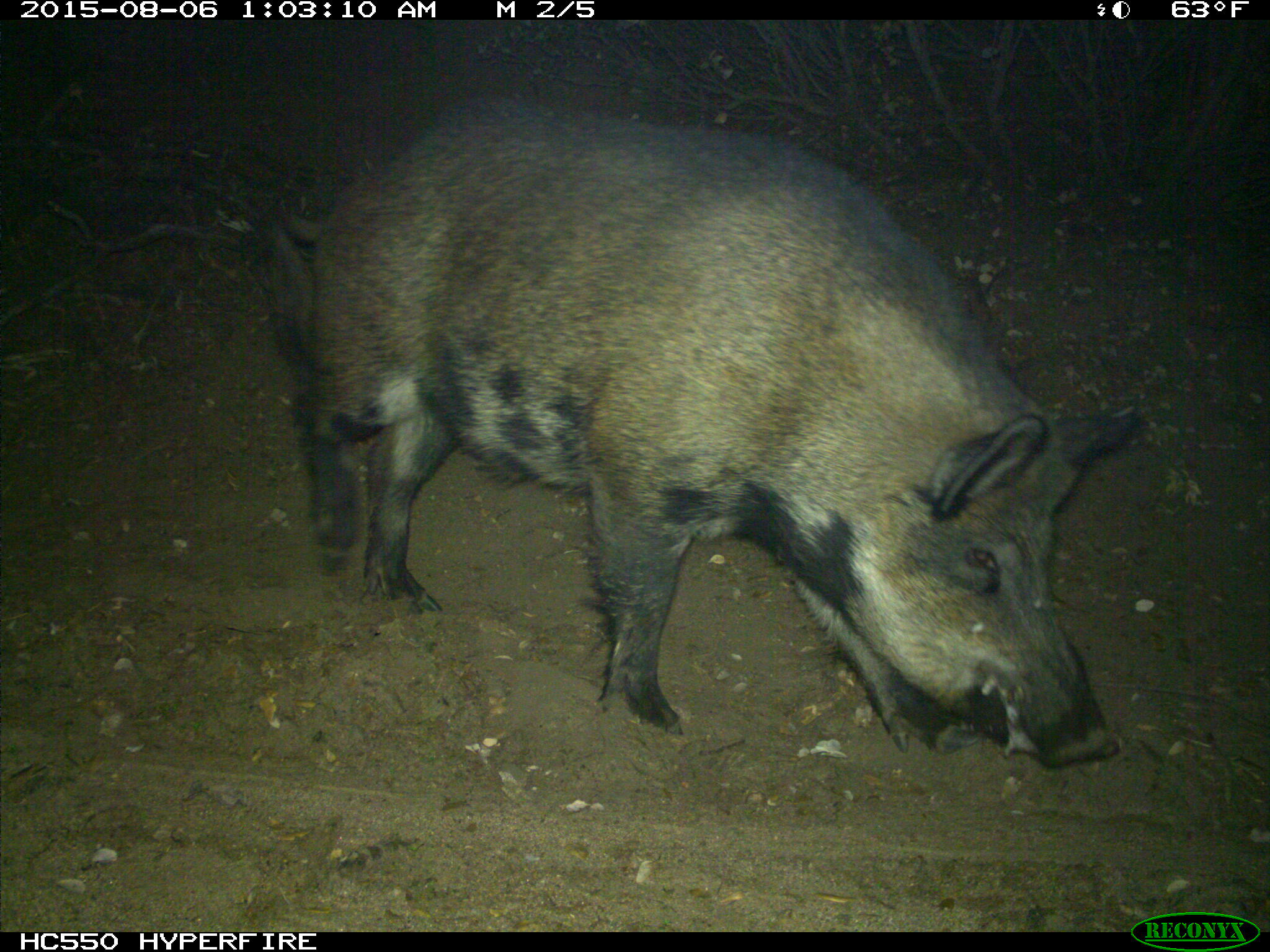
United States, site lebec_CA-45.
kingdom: Animalia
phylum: Chordata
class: Mammalia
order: Artiodactyla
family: Suidae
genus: Sus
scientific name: Sus scrofa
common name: wild boar